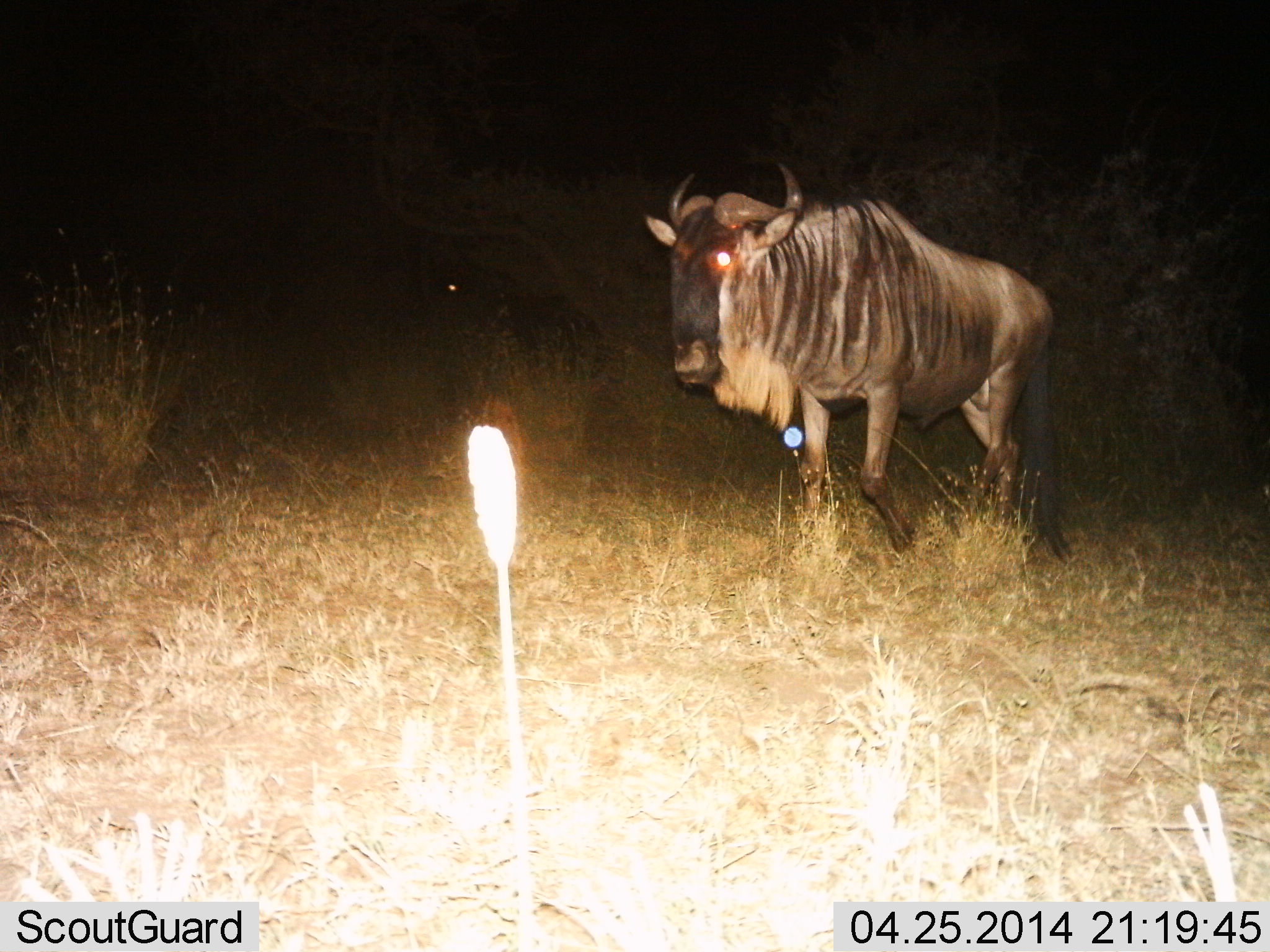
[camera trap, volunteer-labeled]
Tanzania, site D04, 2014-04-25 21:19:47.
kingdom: Animalia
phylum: Chordata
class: Mammalia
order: Artiodactyla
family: Bovidae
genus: Connochaetes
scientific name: Connochaetes taurinus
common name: blue wildebeest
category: wildebeest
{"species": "wildebeest (blue wildebeest) (Connochaetes taurinus)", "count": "1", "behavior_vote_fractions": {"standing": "60%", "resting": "0%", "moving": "50%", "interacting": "0%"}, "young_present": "0%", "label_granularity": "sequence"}